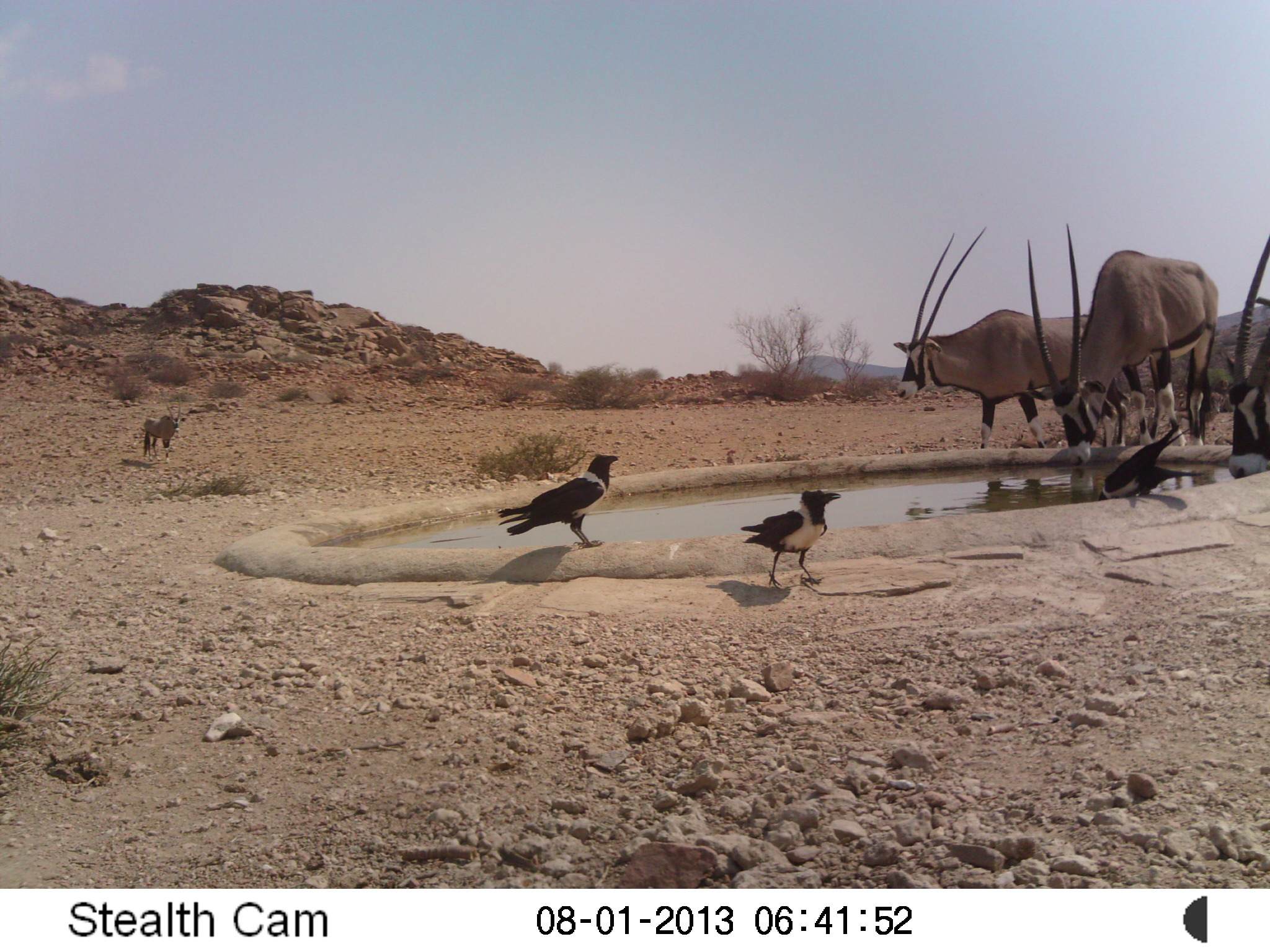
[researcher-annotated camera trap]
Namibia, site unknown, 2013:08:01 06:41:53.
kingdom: Animalia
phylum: Chordata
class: Mammalia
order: Artiodactyla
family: Bovidae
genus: Oryx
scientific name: Oryx gazella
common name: gemsbok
Oryx gazella (gemsbok).